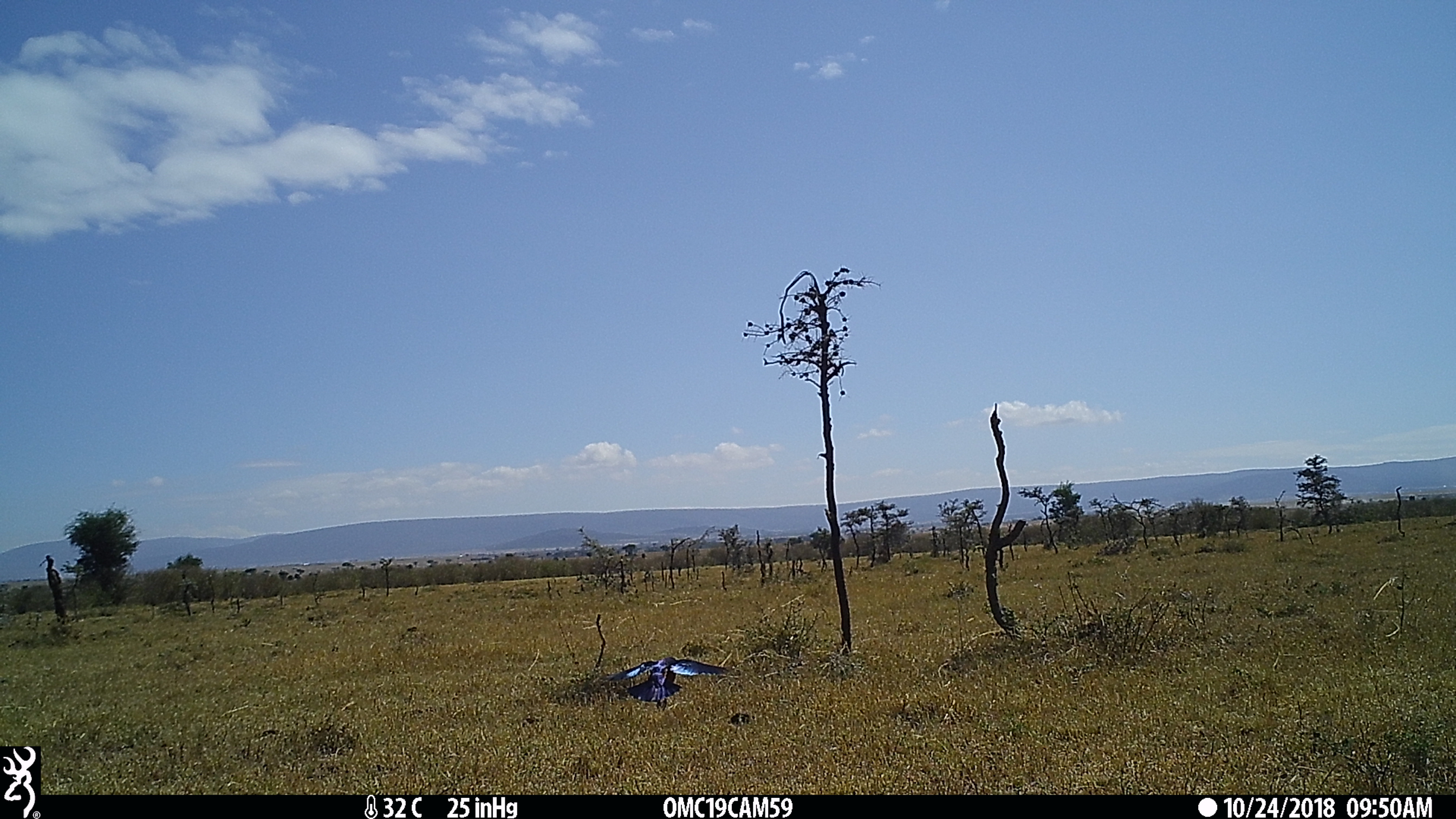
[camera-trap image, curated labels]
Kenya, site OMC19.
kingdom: Animalia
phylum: Chordata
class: Aves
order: Passeriformes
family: Sturnidae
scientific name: Sturnidae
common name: starling